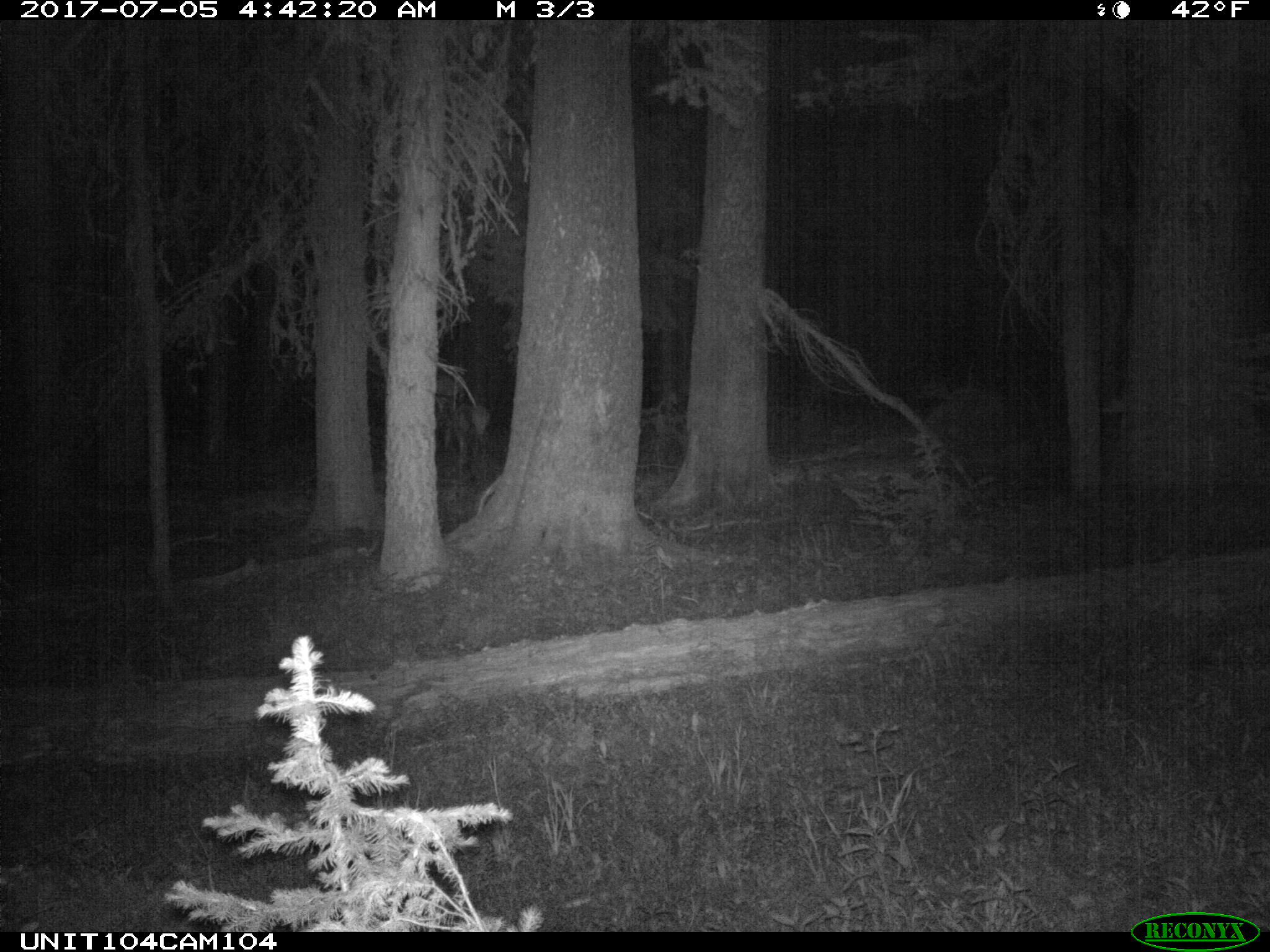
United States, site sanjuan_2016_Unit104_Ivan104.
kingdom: Animalia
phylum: Chordata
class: Mammalia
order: Artiodactyla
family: Cervidae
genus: Cervus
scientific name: Cervus elaphus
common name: red deer